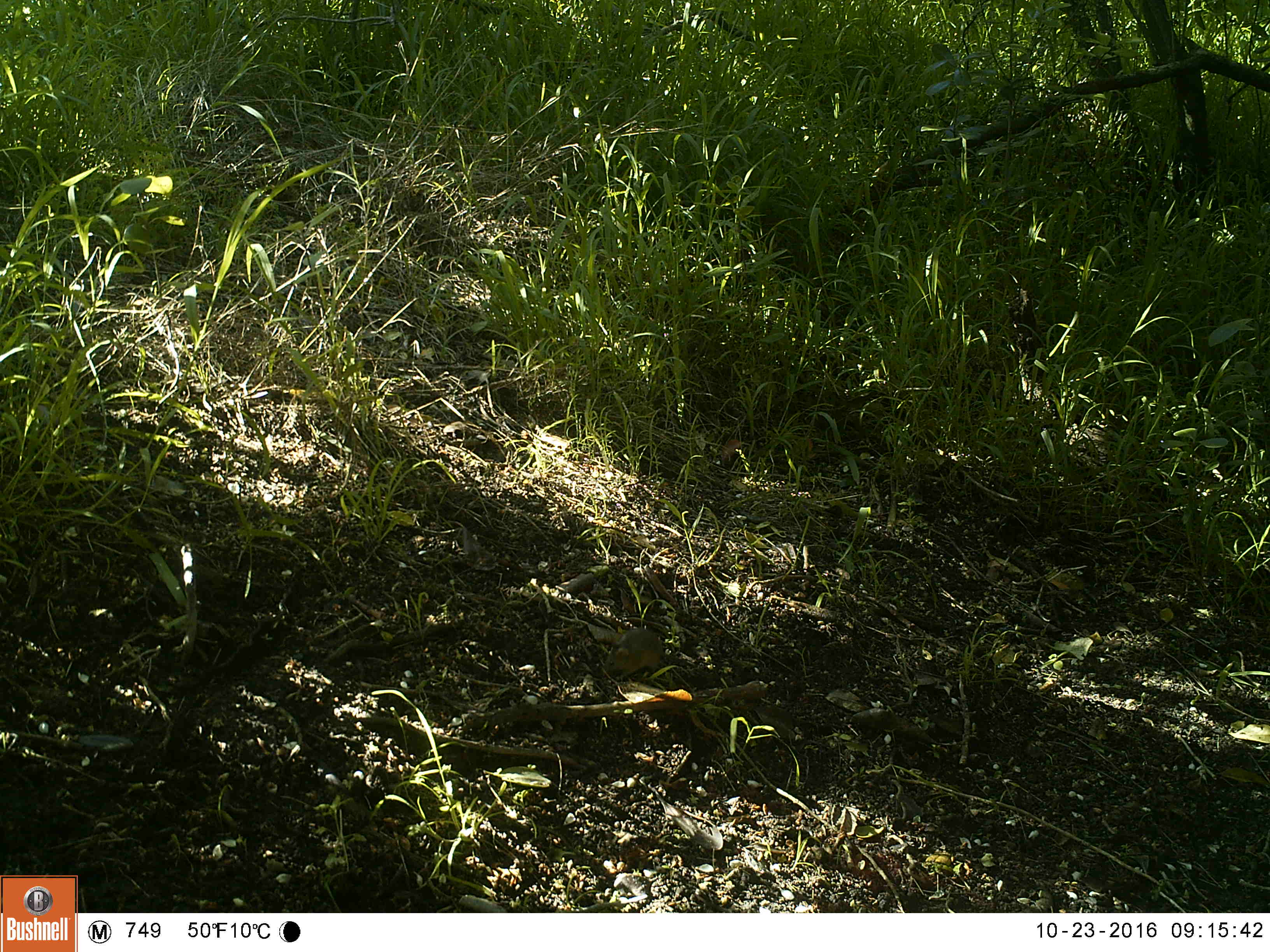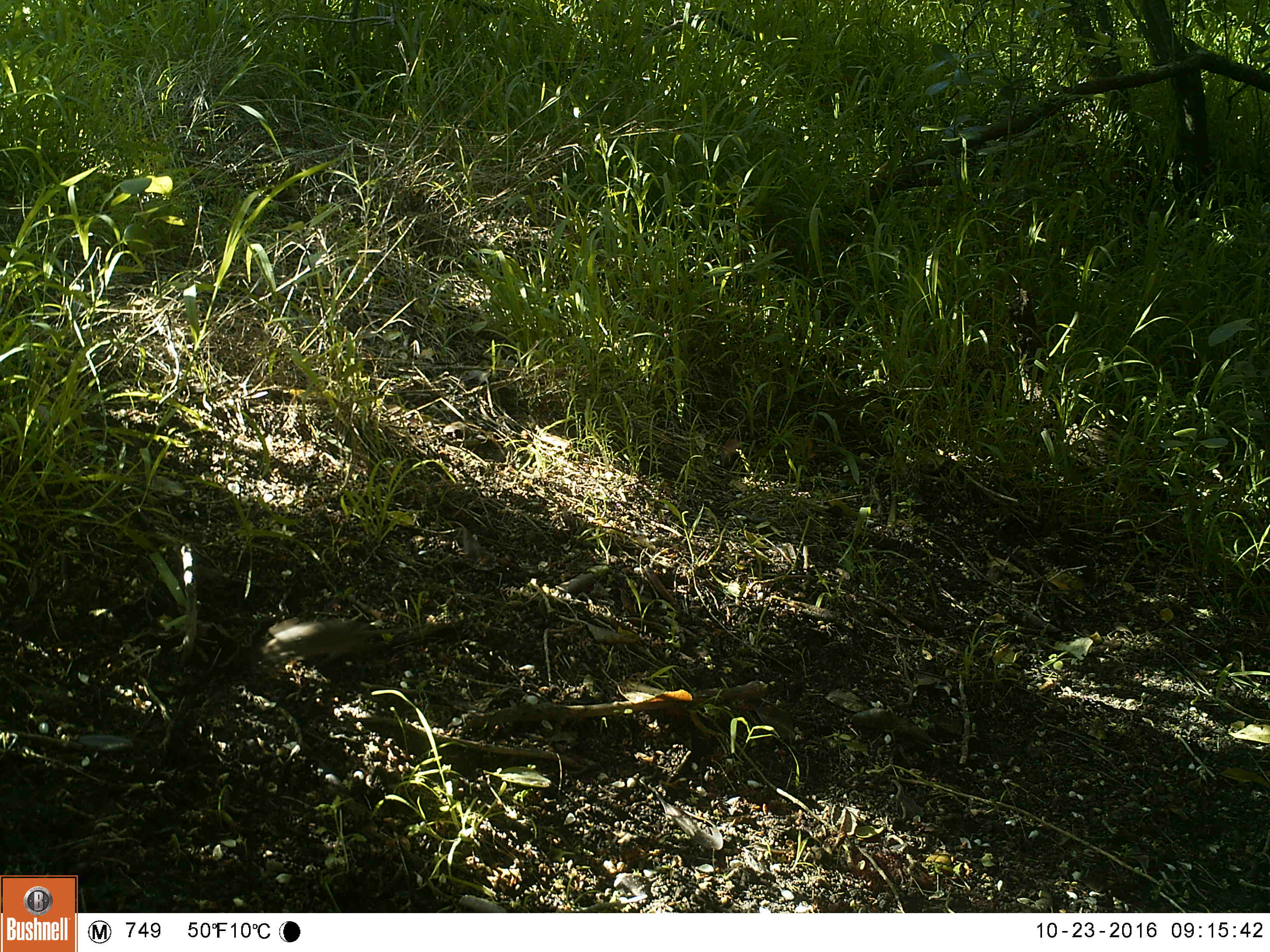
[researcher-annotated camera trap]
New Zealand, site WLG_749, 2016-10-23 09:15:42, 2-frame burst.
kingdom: Animalia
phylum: Chordata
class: Mammalia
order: Rodentia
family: Muridae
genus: Mus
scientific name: Mus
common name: mouse